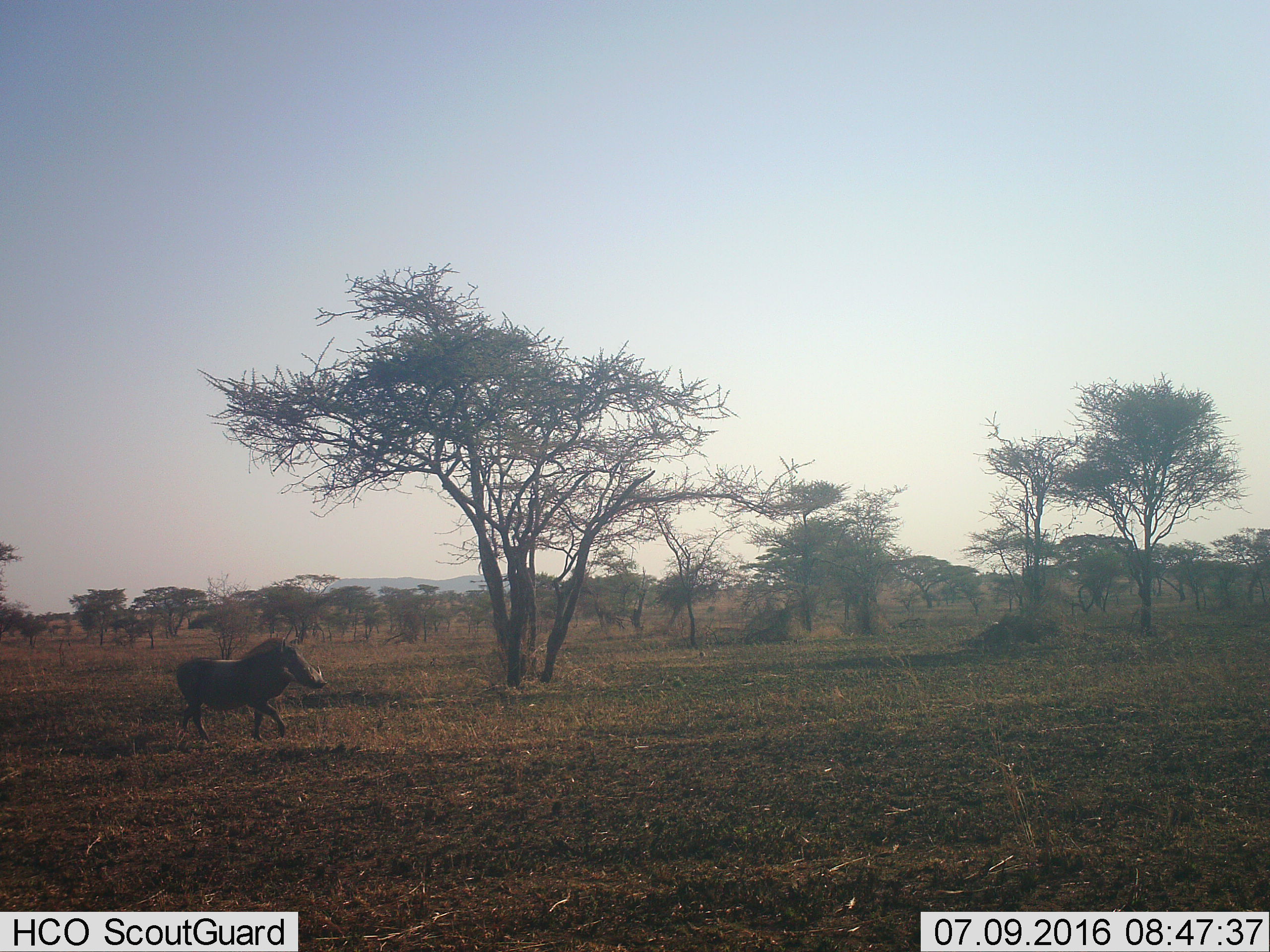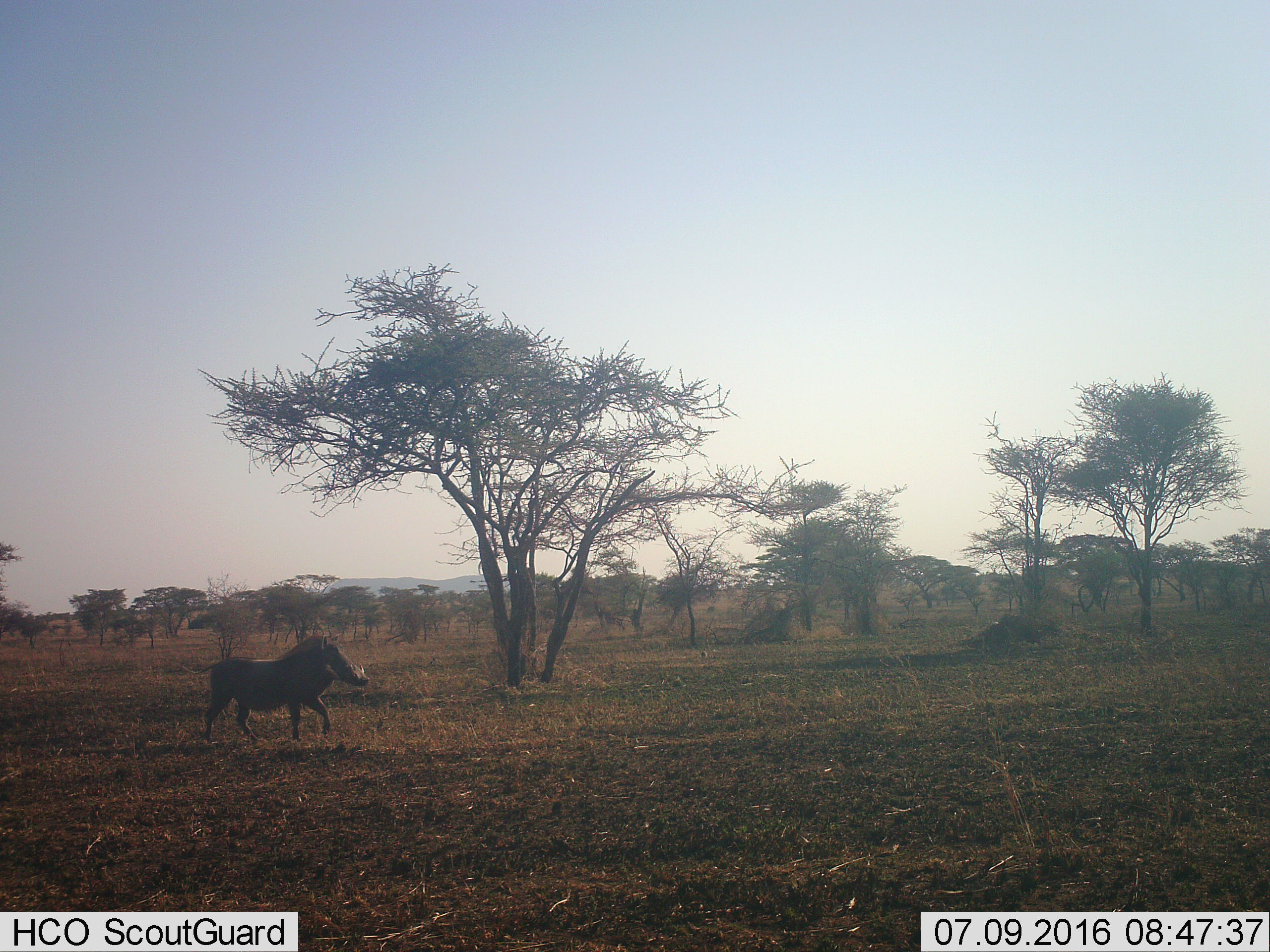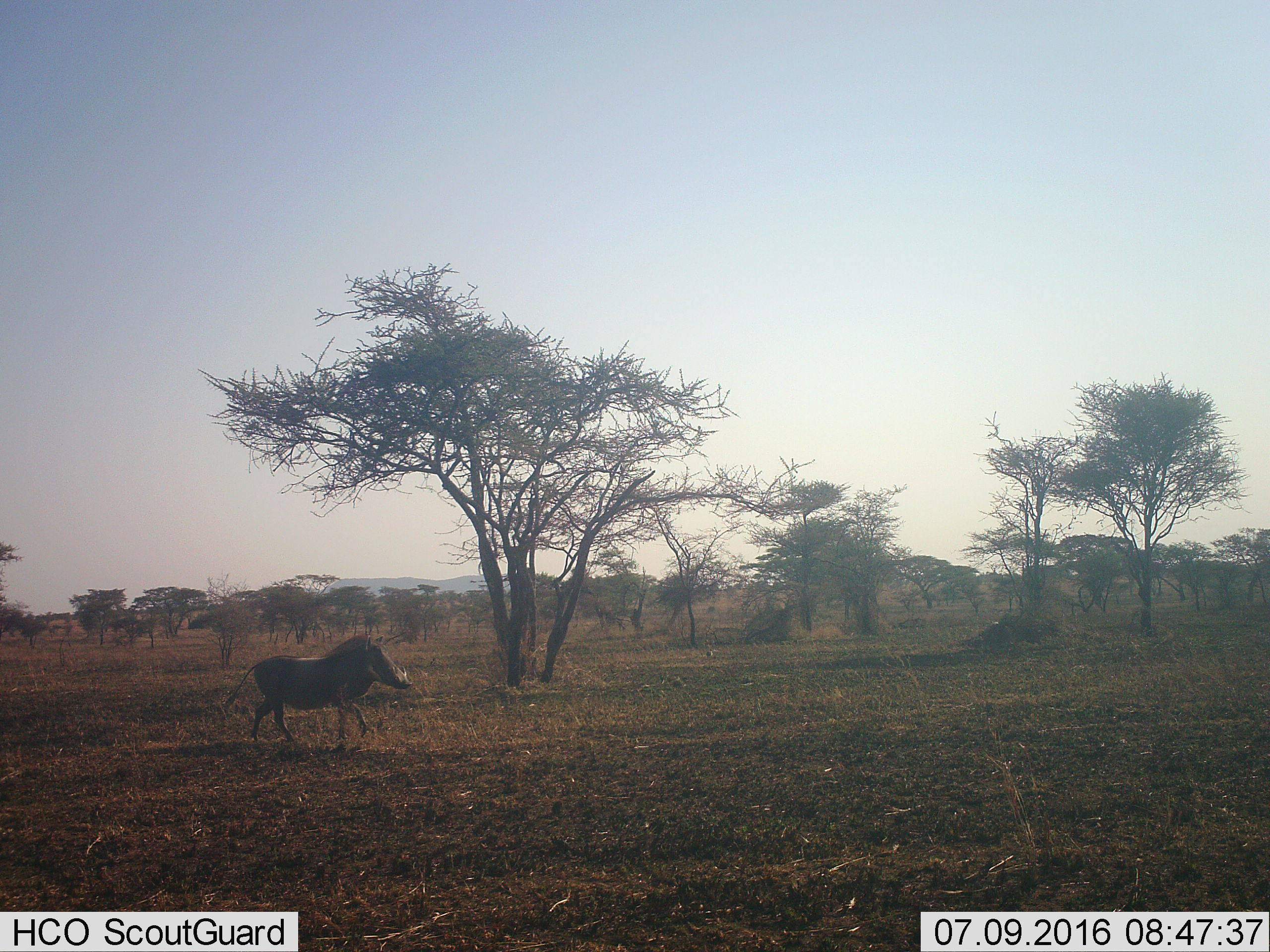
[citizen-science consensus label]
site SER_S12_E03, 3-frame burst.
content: unidentified animal